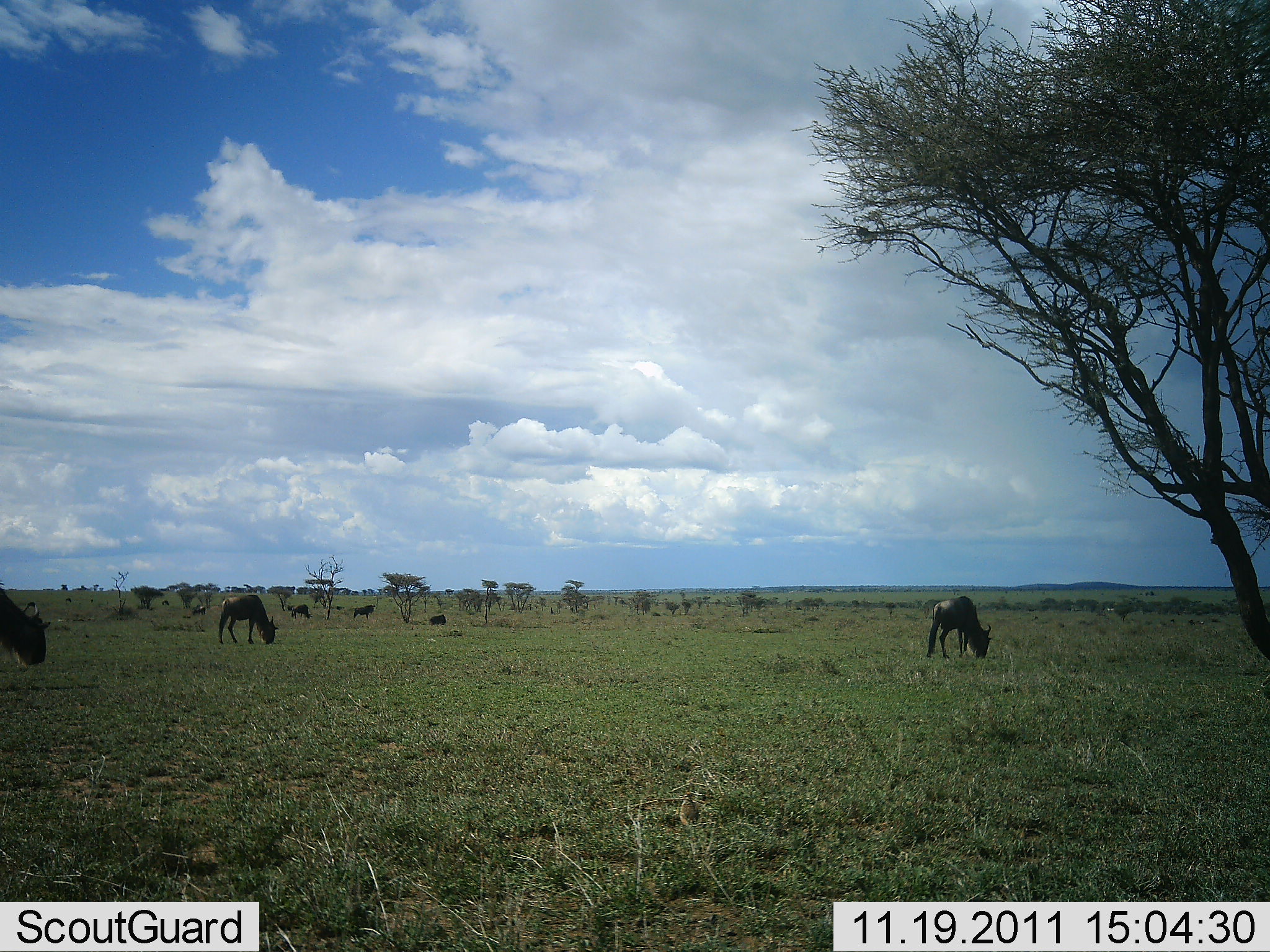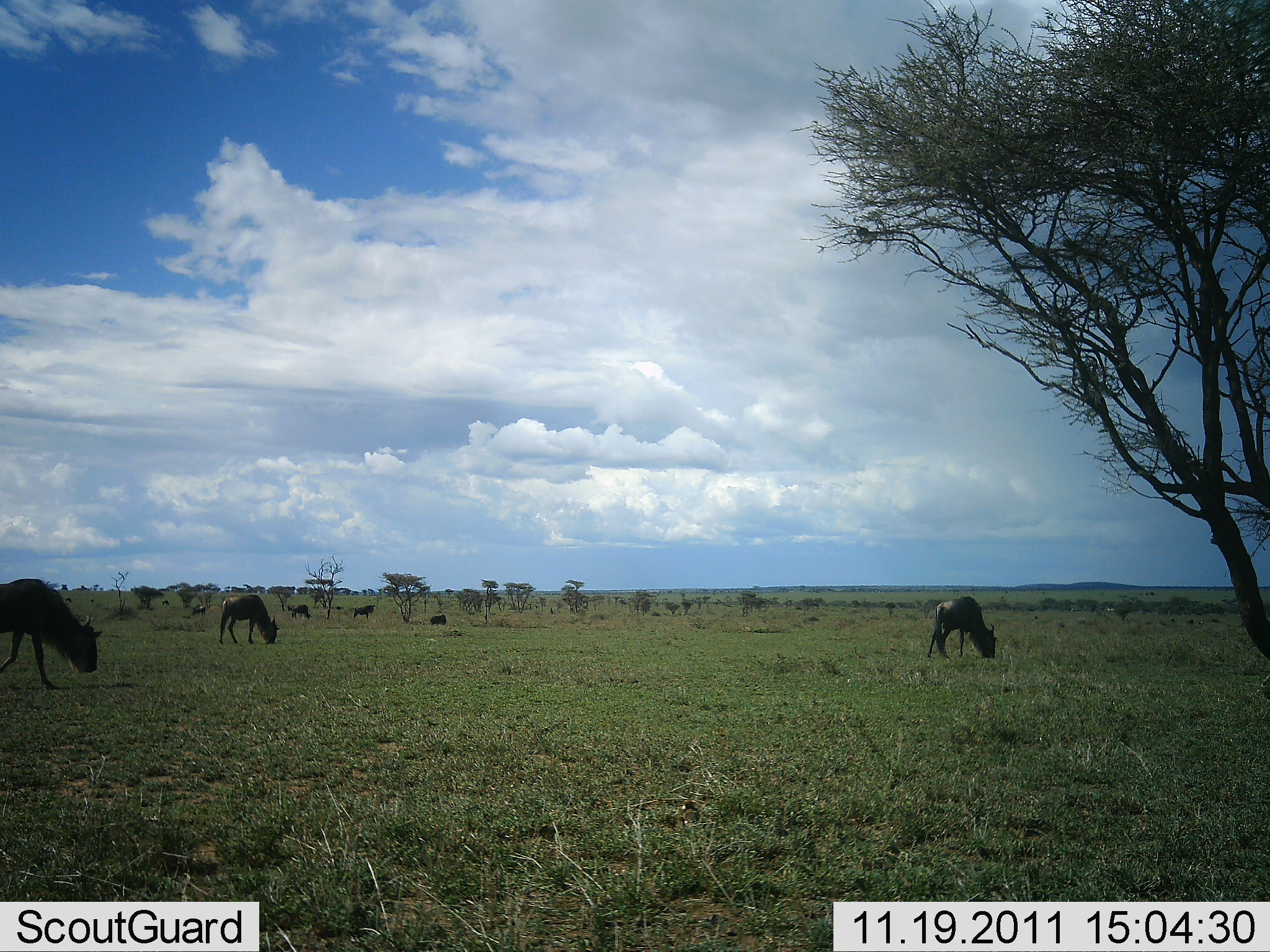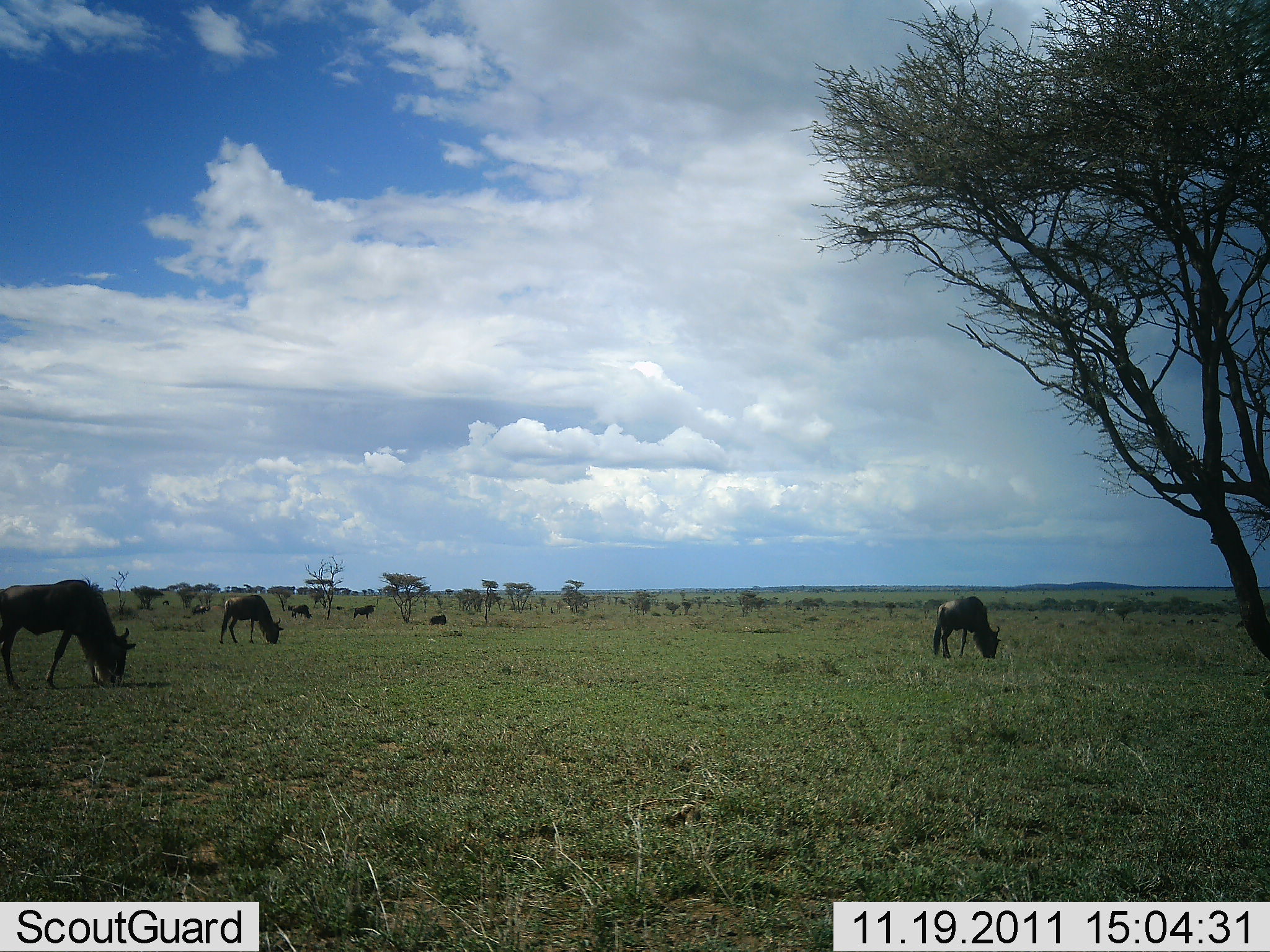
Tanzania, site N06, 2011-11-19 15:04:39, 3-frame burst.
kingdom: Animalia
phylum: Chordata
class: Mammalia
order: Artiodactyla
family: Bovidae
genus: Connochaetes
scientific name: Connochaetes taurinus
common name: blue wildebeest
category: wildebeest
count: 6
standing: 23%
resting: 8%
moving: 8%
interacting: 0%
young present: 0%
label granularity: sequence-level